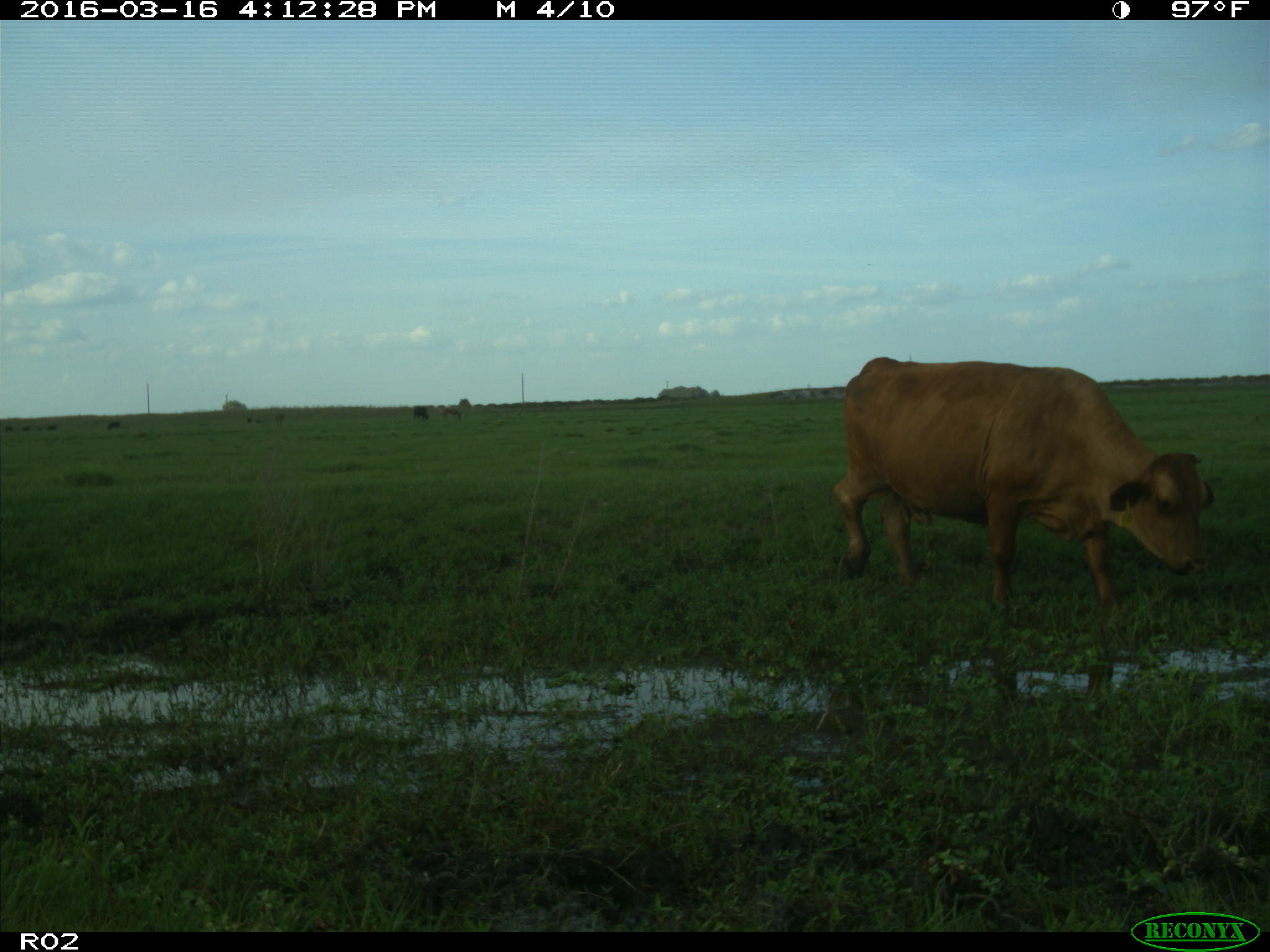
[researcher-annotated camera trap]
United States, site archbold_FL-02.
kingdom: Animalia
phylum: Chordata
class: Mammalia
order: Artiodactyla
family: Bovidae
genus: Bos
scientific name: Bos taurus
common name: domestic cow